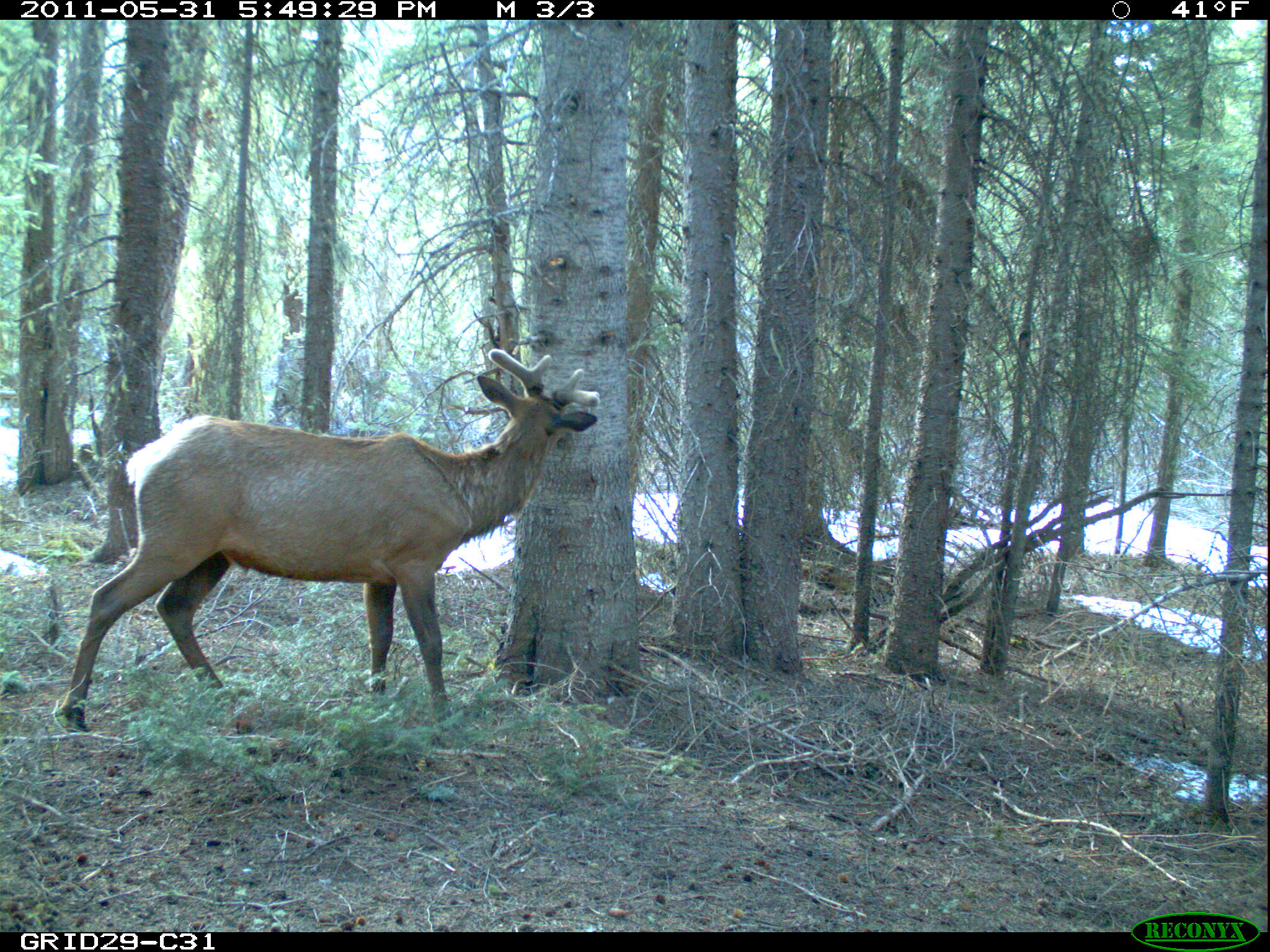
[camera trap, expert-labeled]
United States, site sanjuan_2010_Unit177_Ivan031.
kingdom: Animalia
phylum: Chordata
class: Mammalia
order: Artiodactyla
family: Cervidae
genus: Cervus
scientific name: Cervus elaphus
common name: red deer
Cervus elaphus (red deer).